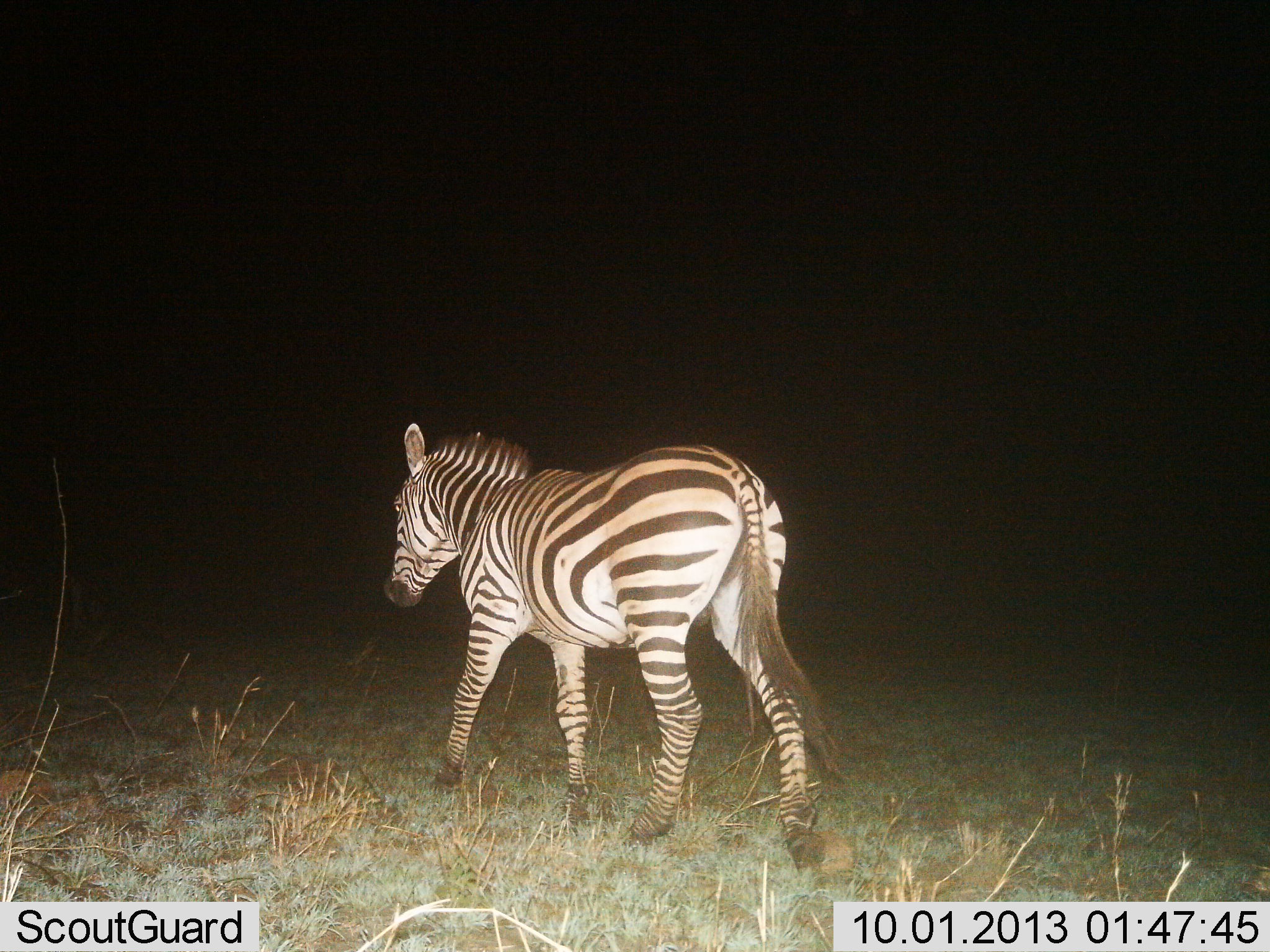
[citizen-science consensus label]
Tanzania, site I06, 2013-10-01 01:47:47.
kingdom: Animalia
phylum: Chordata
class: Mammalia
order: Perissodactyla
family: Equidae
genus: Equus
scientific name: Equus quagga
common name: plains zebra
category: zebra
Zebra (plains zebra) (Equus quagga), count 1. Behavior (volunteer vote fractions): standing 24%, resting 0%, moving 76%, interacting 0%. Young present (vote fraction): 0%. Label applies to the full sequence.